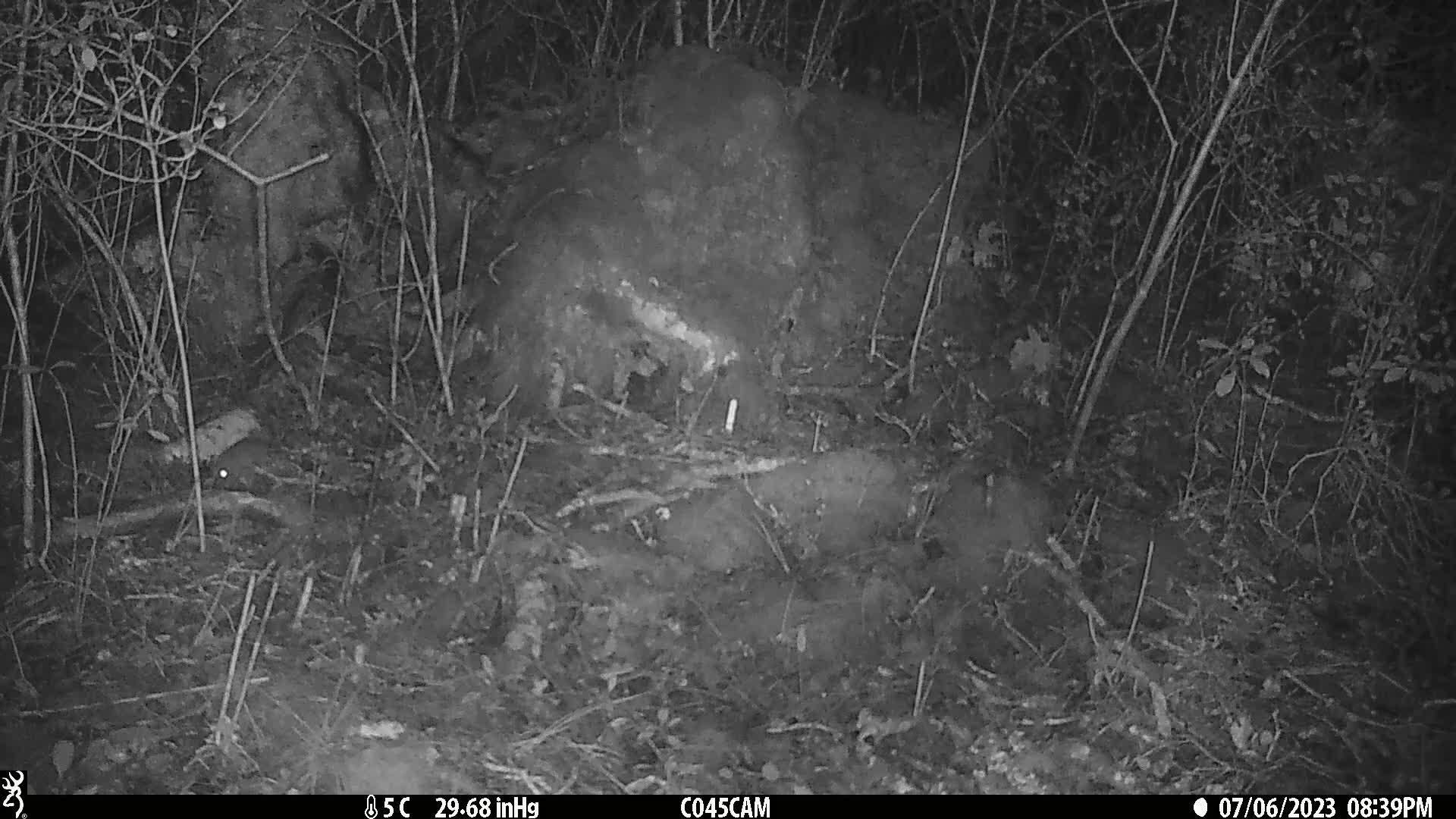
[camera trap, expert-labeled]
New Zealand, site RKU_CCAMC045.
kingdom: Animalia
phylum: Chordata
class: Mammalia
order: Rodentia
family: Muridae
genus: Rattus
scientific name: Rattus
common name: rat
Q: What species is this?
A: Rat (Rattus).